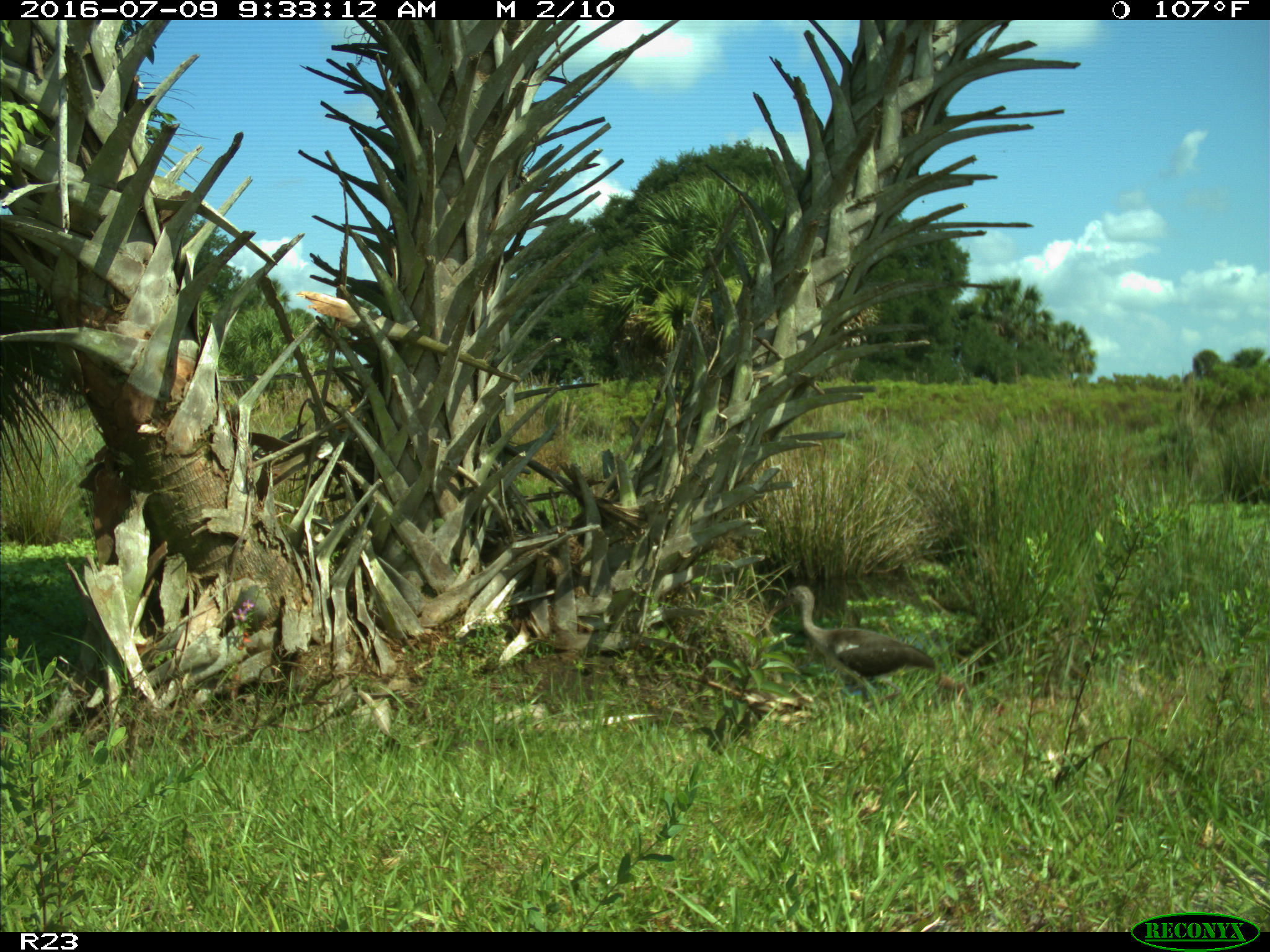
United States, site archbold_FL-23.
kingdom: Animalia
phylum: Chordata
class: Aves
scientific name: Aves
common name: birds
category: unidentified bird